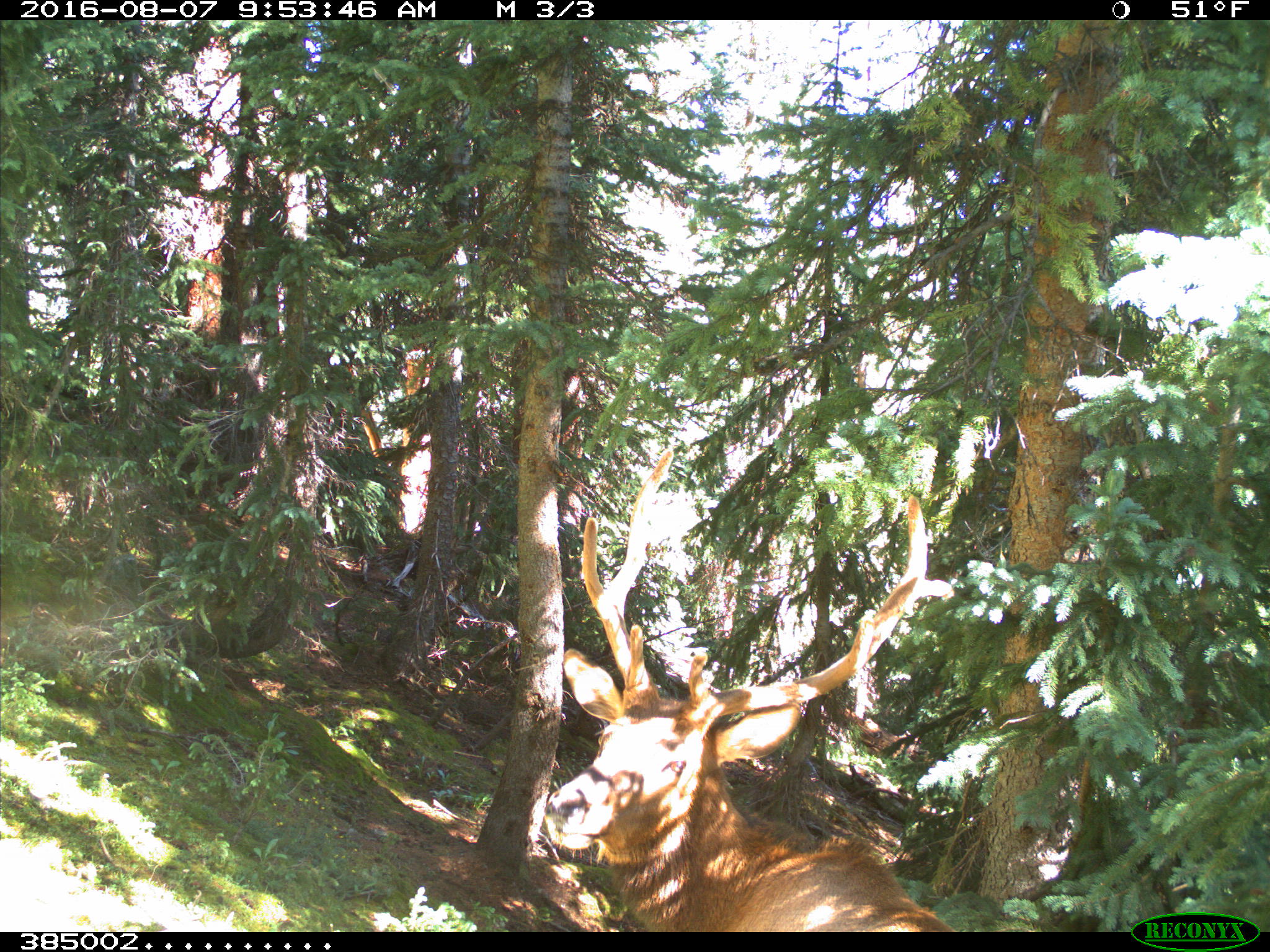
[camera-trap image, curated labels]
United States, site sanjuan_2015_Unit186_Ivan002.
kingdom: Animalia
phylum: Chordata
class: Mammalia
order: Artiodactyla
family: Cervidae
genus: Cervus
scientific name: Cervus elaphus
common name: red deer